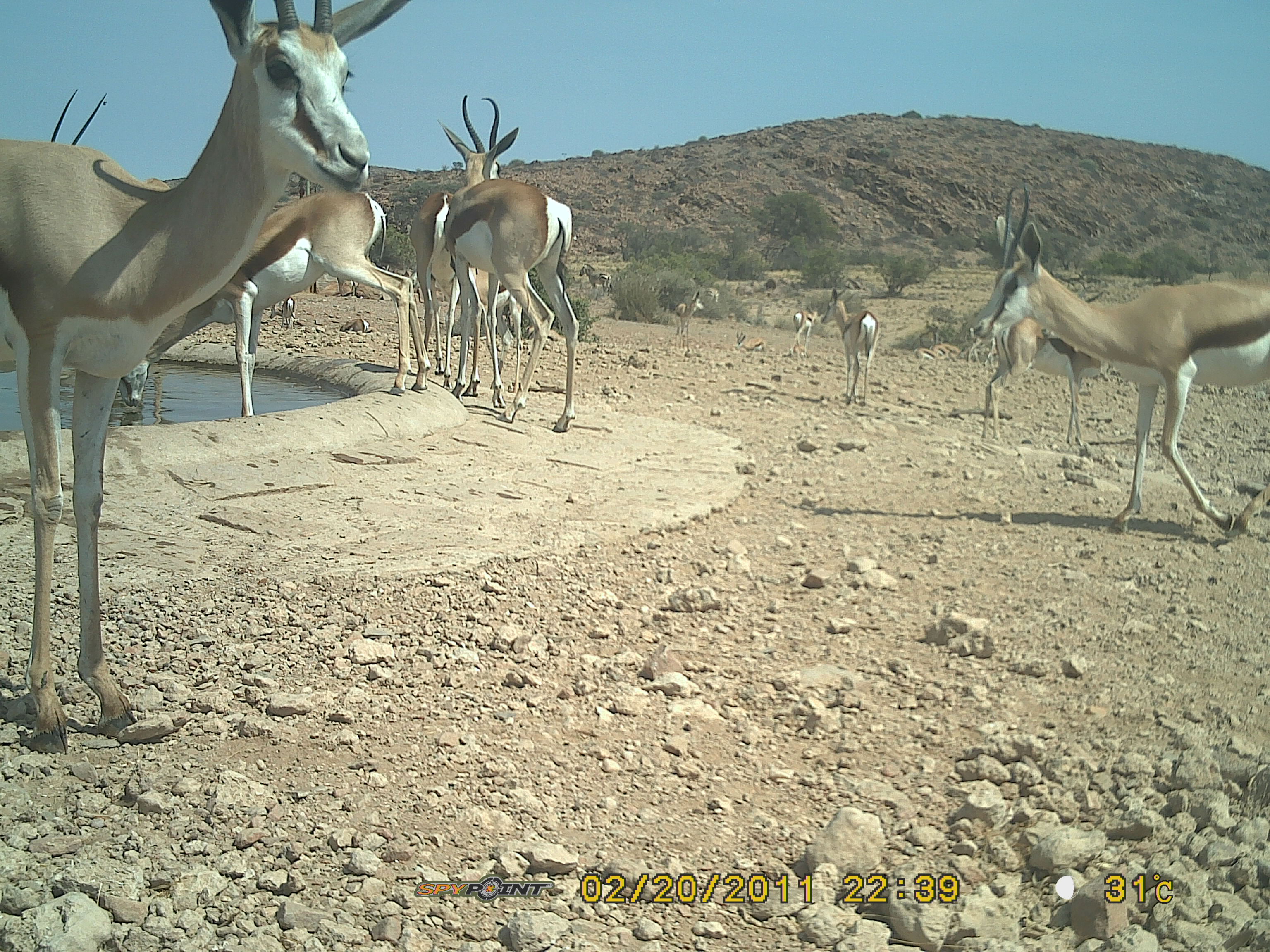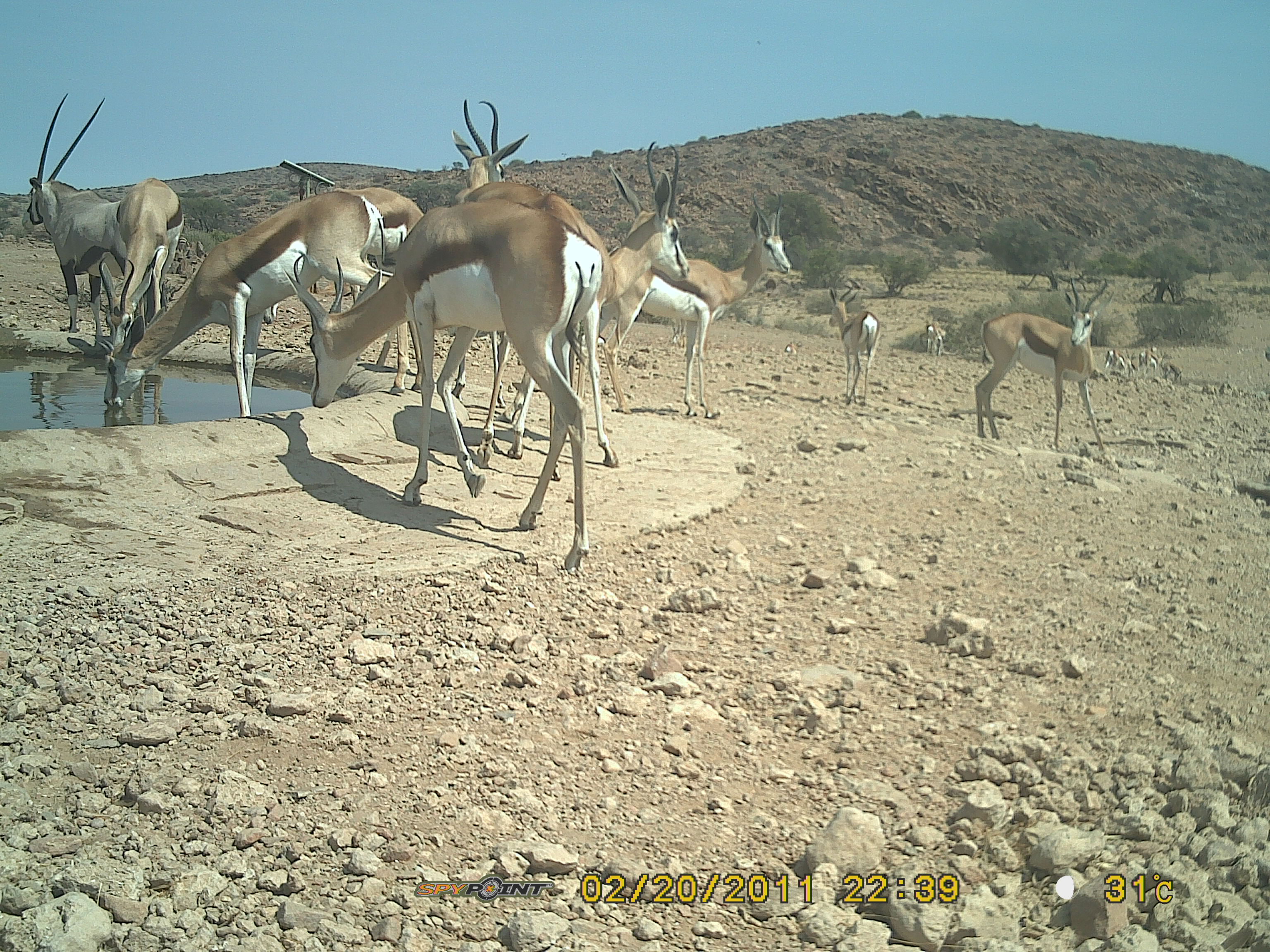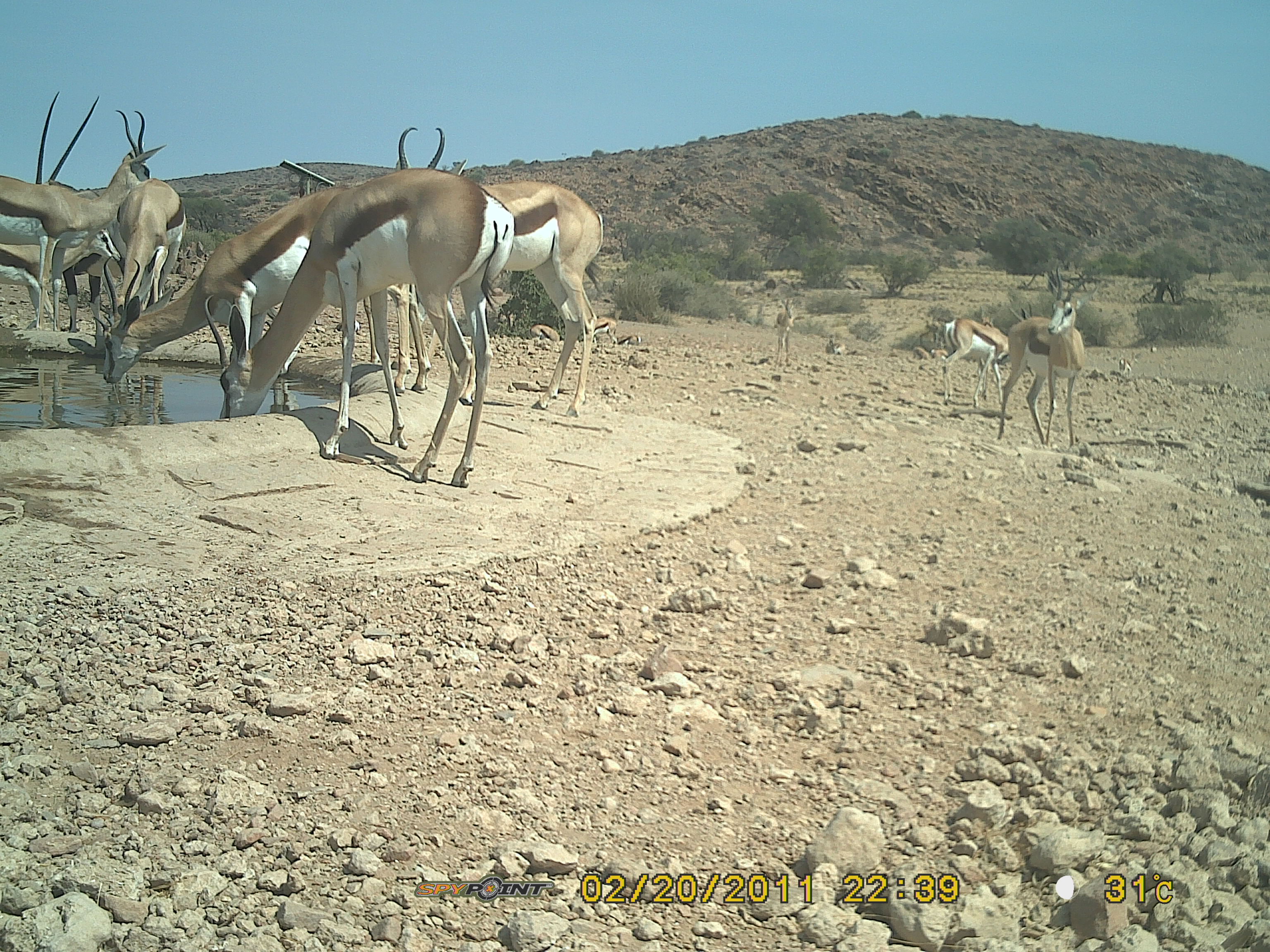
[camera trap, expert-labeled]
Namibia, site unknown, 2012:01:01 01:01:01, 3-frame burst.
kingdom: Animalia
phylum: Chordata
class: Mammalia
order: Artiodactyla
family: Bovidae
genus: Antidorcas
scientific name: Antidorcas marsupialis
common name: springbok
Antidorcas marsupialis (springbok).